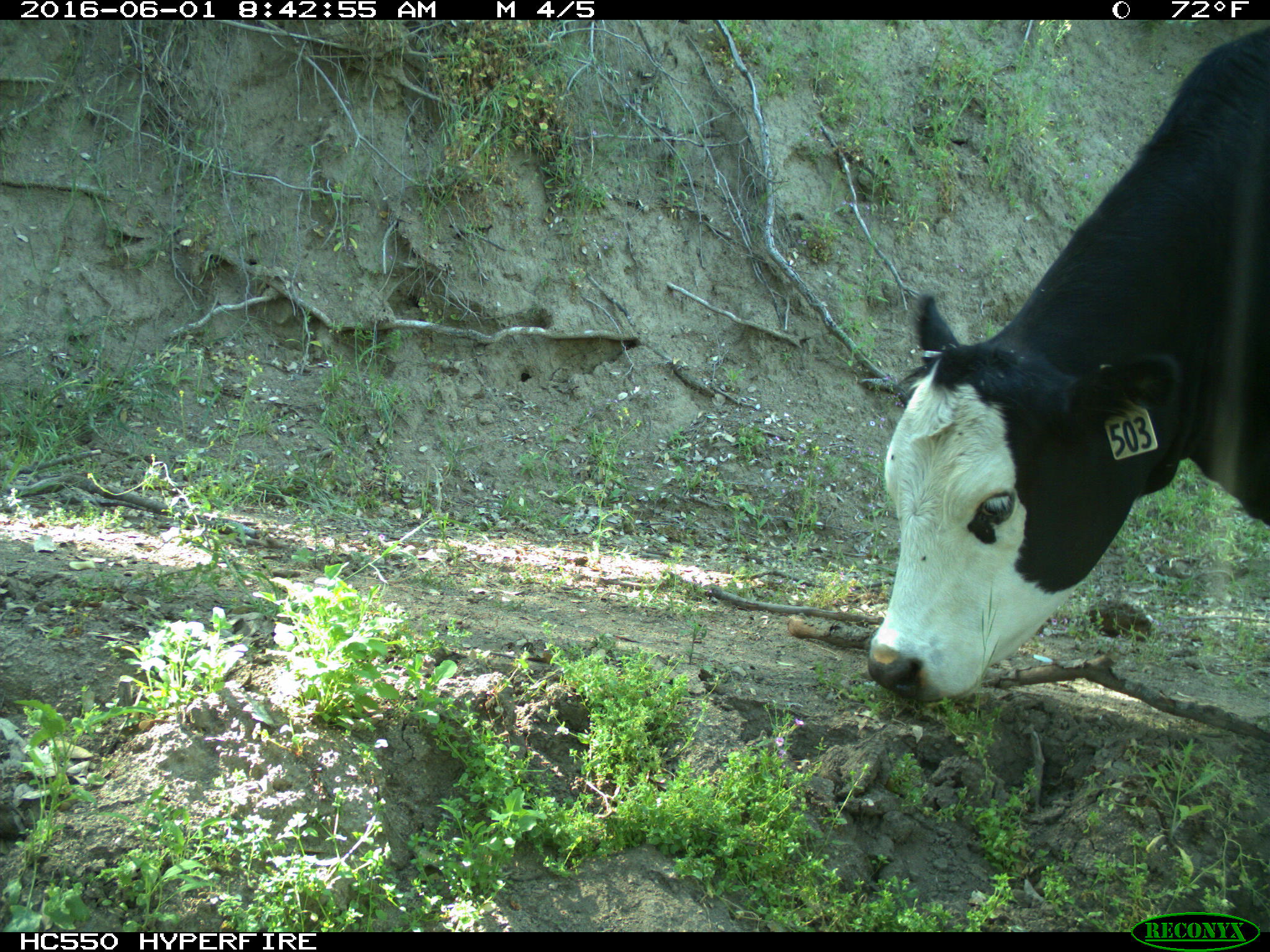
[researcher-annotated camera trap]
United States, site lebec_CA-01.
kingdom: Animalia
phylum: Chordata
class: Mammalia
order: Artiodactyla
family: Bovidae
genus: Bos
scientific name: Bos taurus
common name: domestic cow